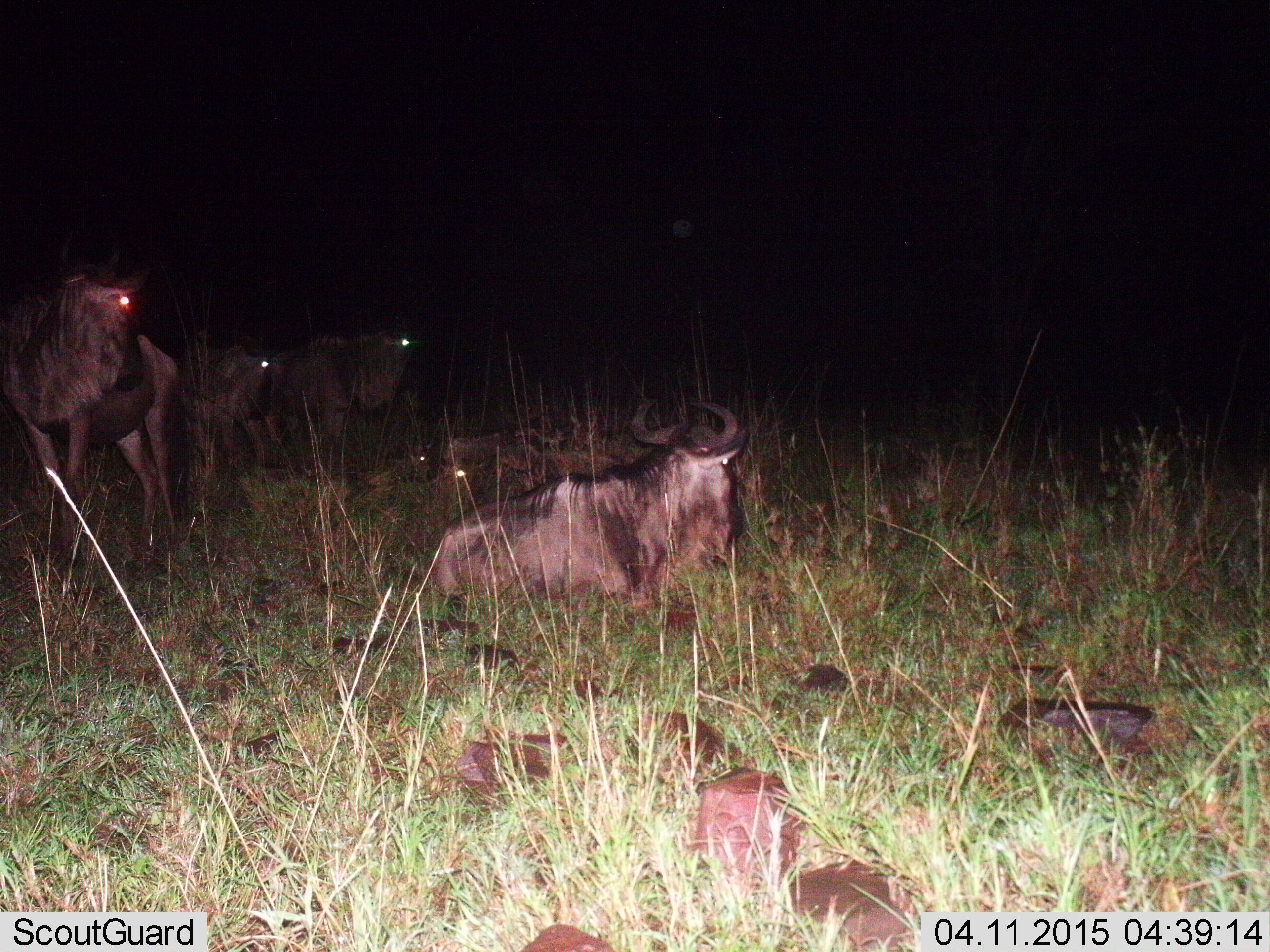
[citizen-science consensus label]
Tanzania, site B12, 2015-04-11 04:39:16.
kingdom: Animalia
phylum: Chordata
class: Mammalia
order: Artiodactyla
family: Bovidae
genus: Connochaetes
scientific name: Connochaetes taurinus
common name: blue wildebeest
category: wildebeest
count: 5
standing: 80%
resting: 100%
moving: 10%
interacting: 0%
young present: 10%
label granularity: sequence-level